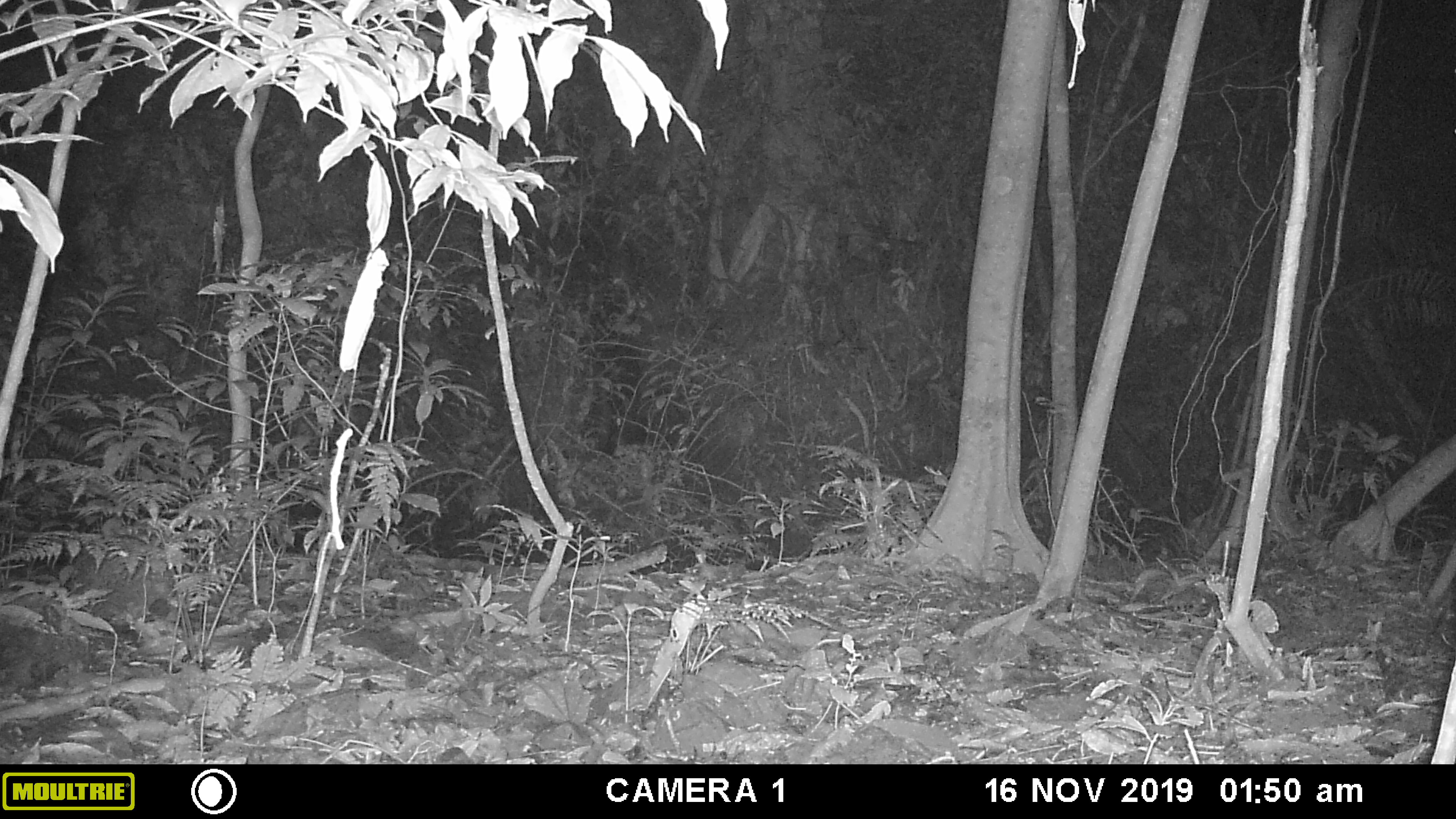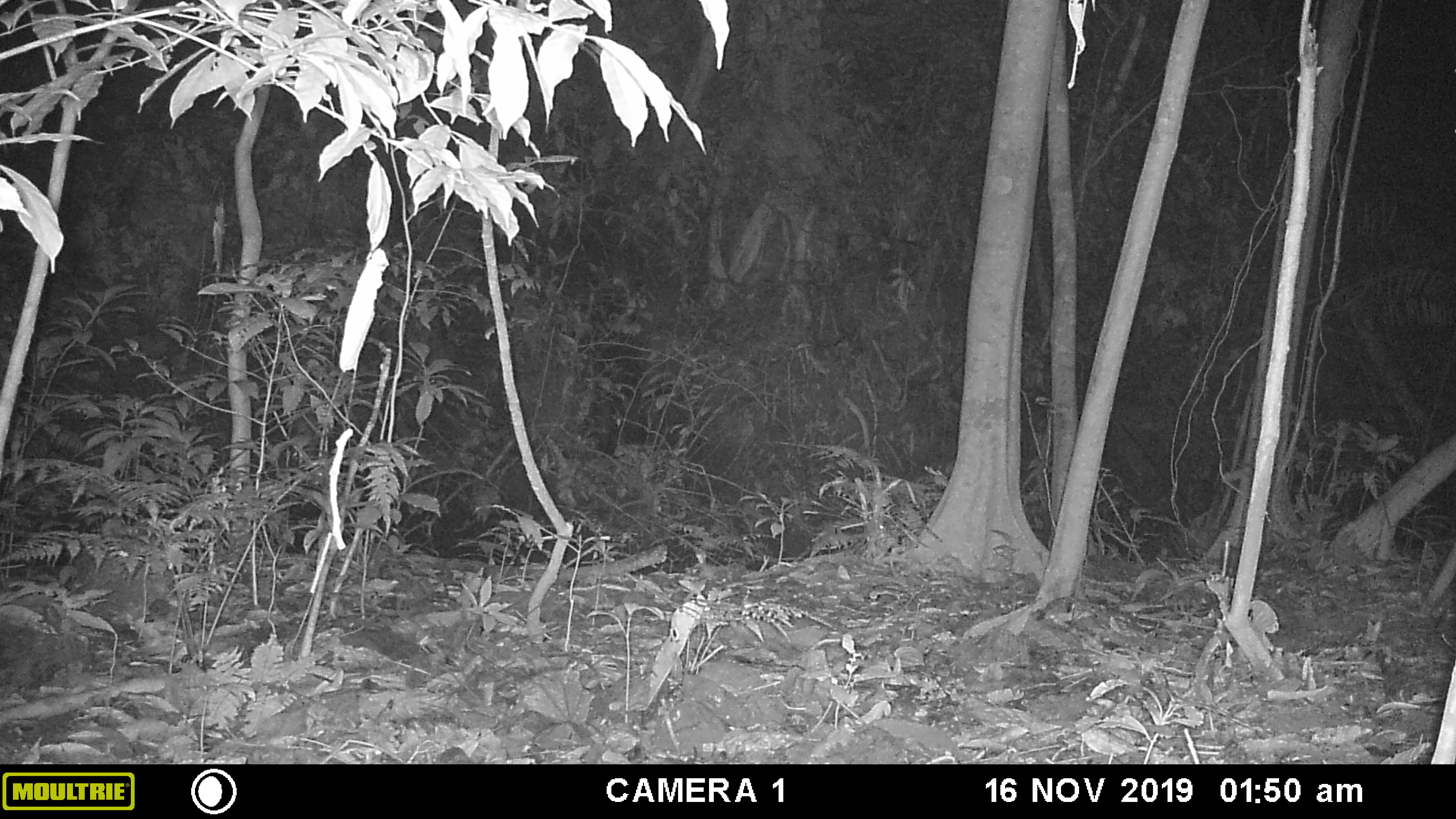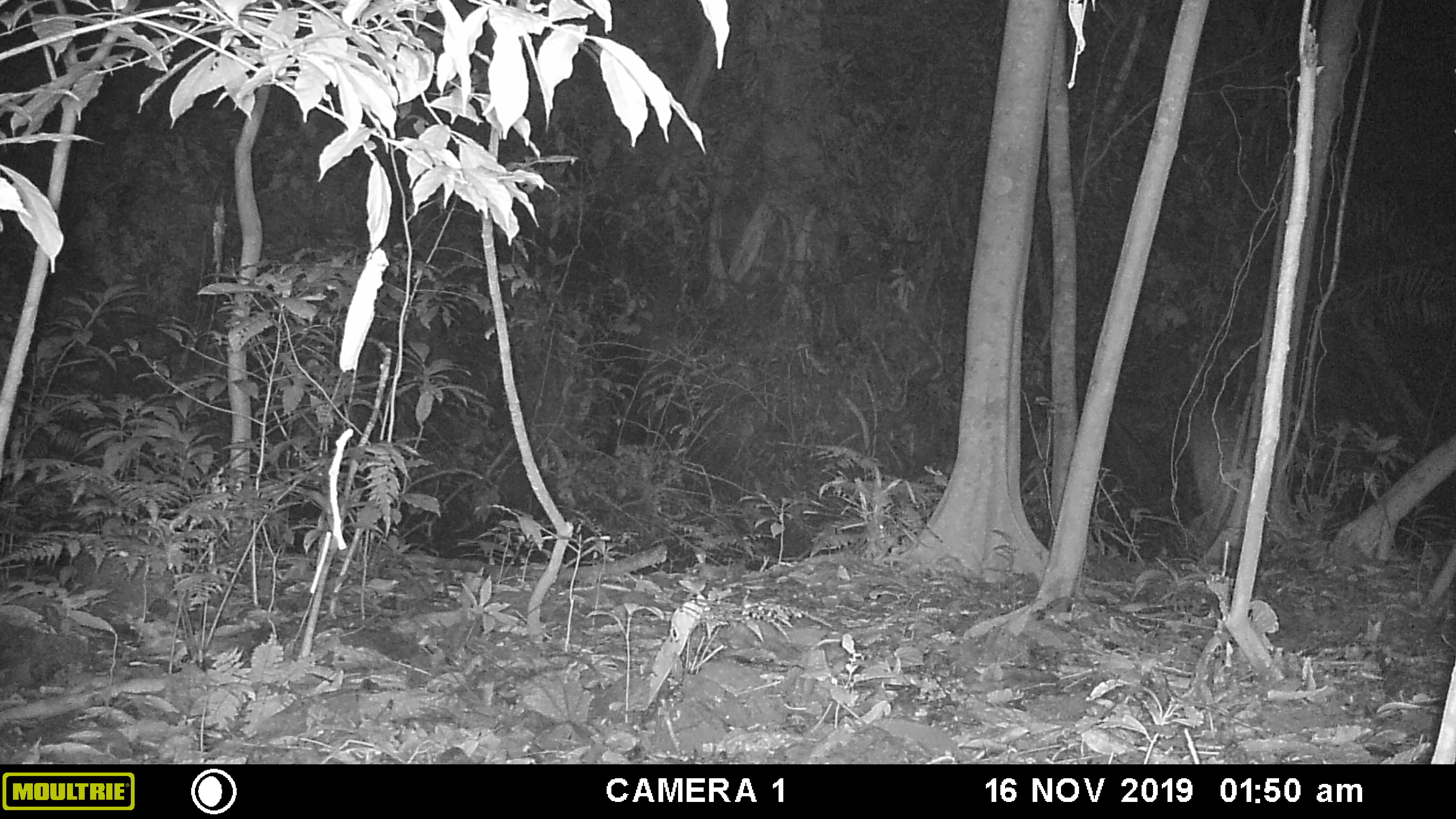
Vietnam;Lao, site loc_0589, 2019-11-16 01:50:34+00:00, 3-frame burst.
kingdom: Animalia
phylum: Chordata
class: Mammalia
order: Artiodactyla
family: Cervidae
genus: Muntiacus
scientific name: Muntiacus muntjak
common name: red muntjac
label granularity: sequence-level